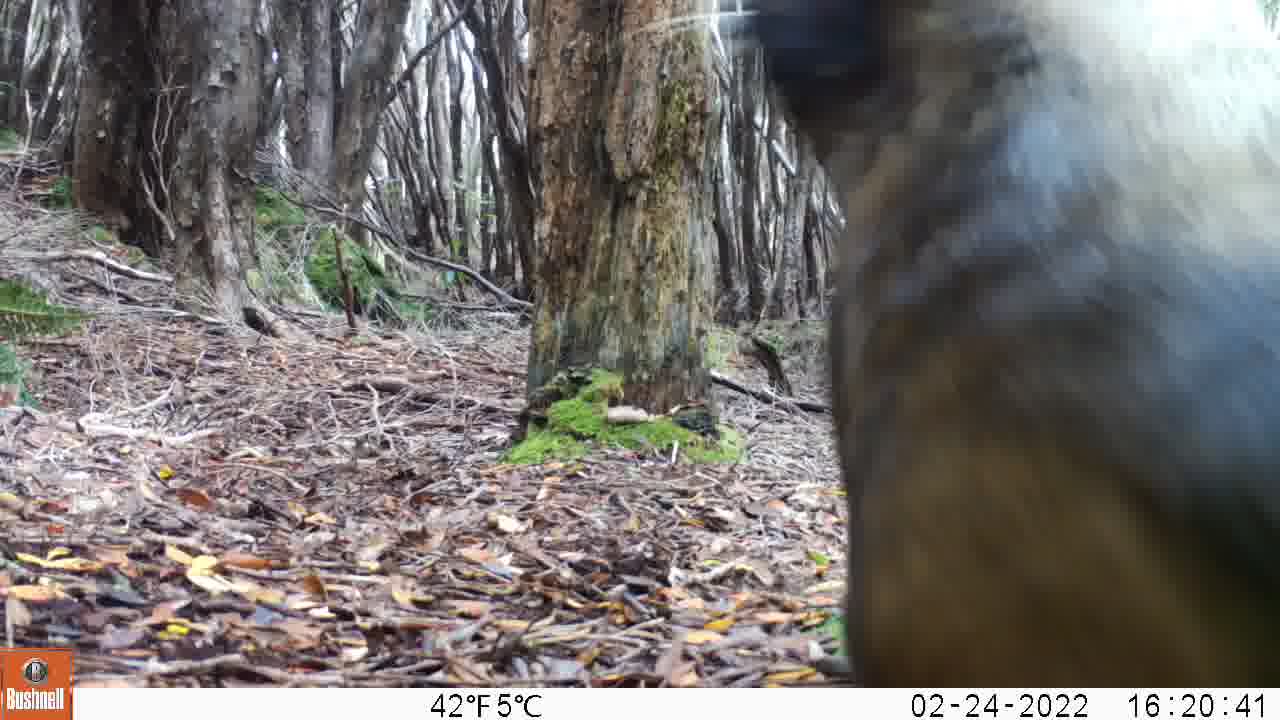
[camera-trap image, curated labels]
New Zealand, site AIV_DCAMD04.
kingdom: Animalia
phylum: Chordata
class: Mammalia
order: Carnivora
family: Otariidae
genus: Phocarctos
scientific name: Phocarctos hookeri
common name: new zealand sea lion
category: sealion